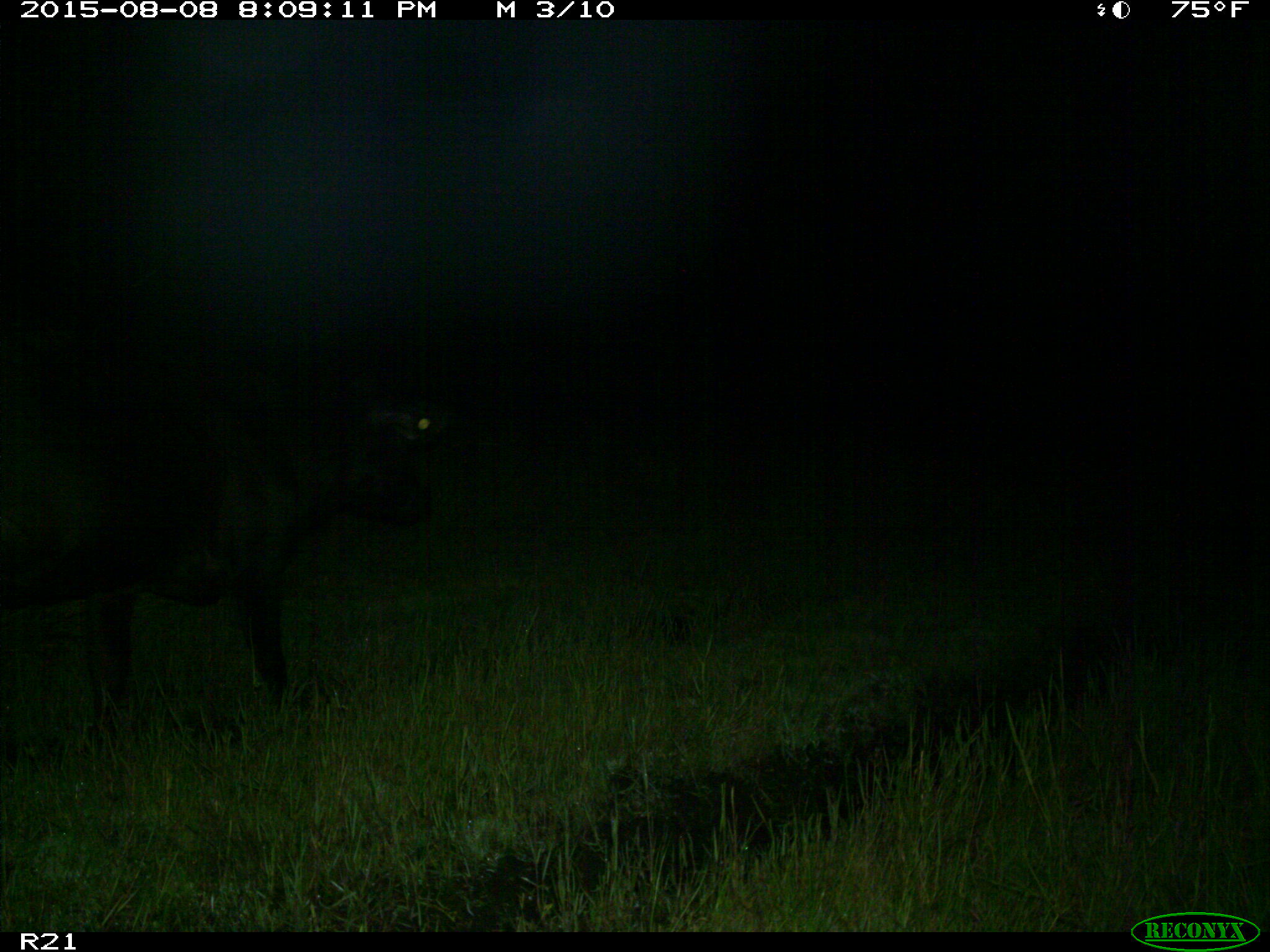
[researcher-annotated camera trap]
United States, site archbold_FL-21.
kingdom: Animalia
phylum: Chordata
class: Mammalia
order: Artiodactyla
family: Bovidae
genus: Bos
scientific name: Bos taurus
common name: domestic cow